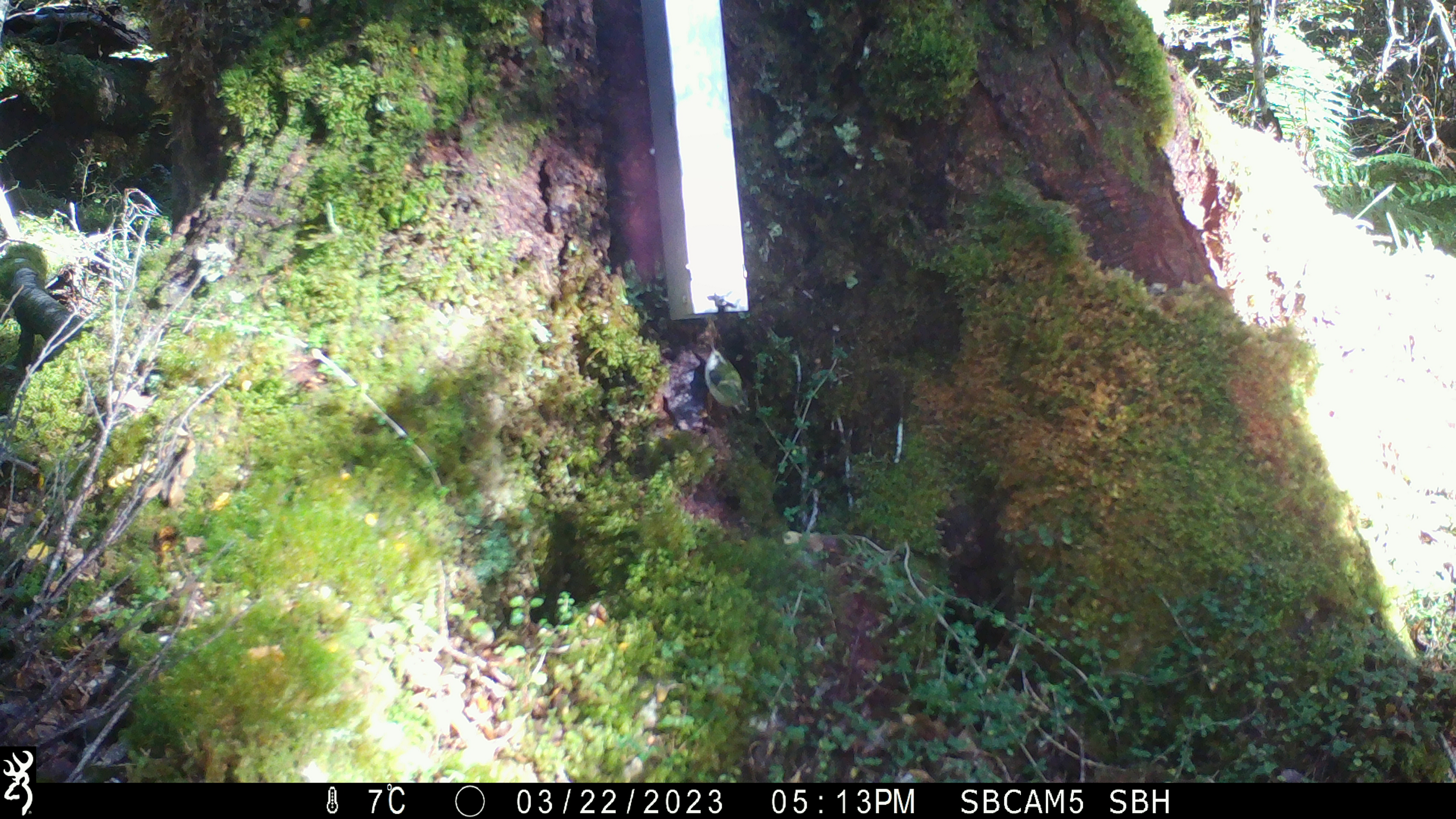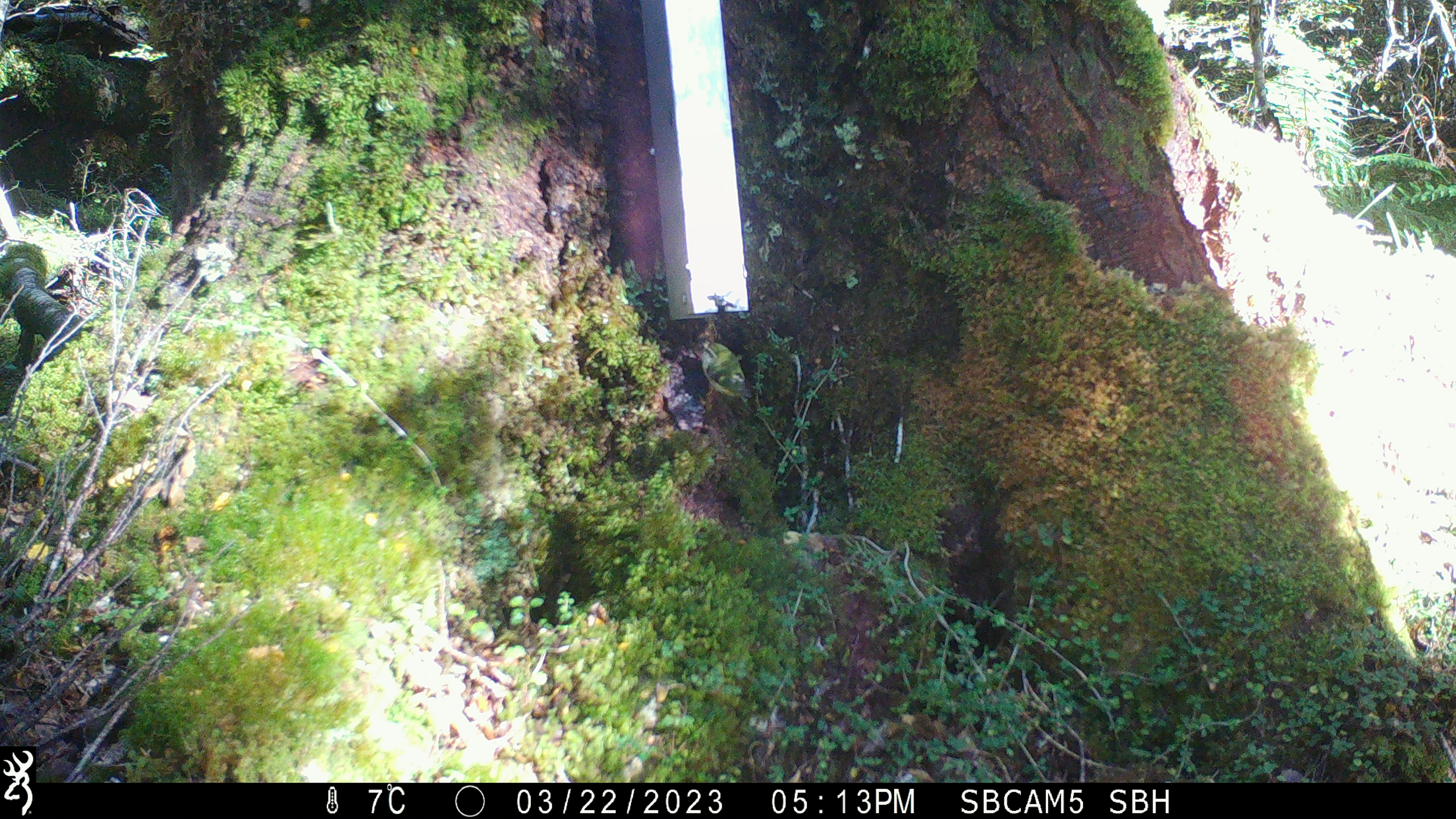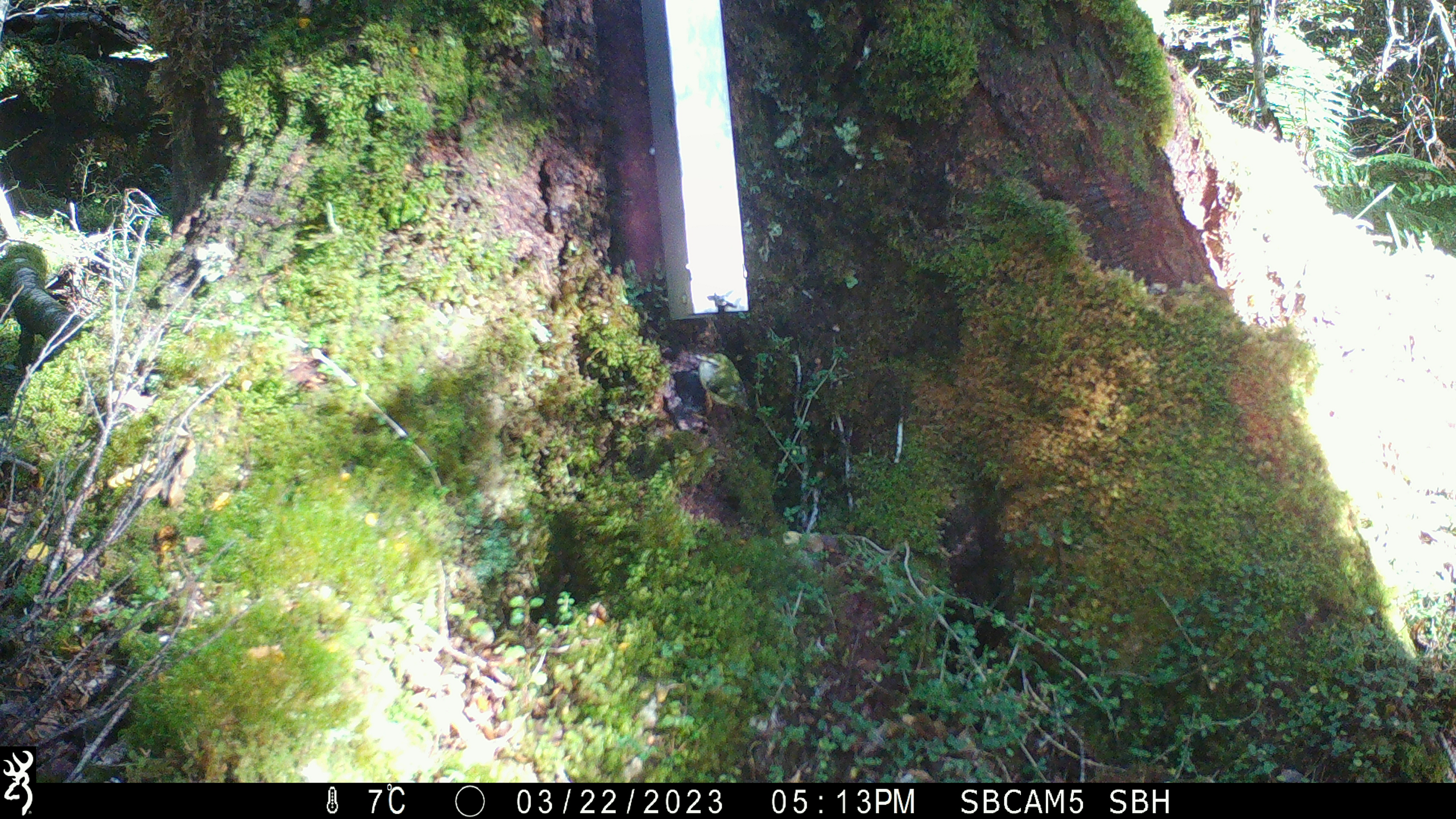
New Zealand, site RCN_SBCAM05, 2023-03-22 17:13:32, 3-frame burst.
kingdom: Animalia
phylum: Chordata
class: Aves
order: Passeriformes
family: Acanthisittidae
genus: Acanthisitta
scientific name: Acanthisitta chloris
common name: rifleman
Rifleman (Acanthisitta chloris).